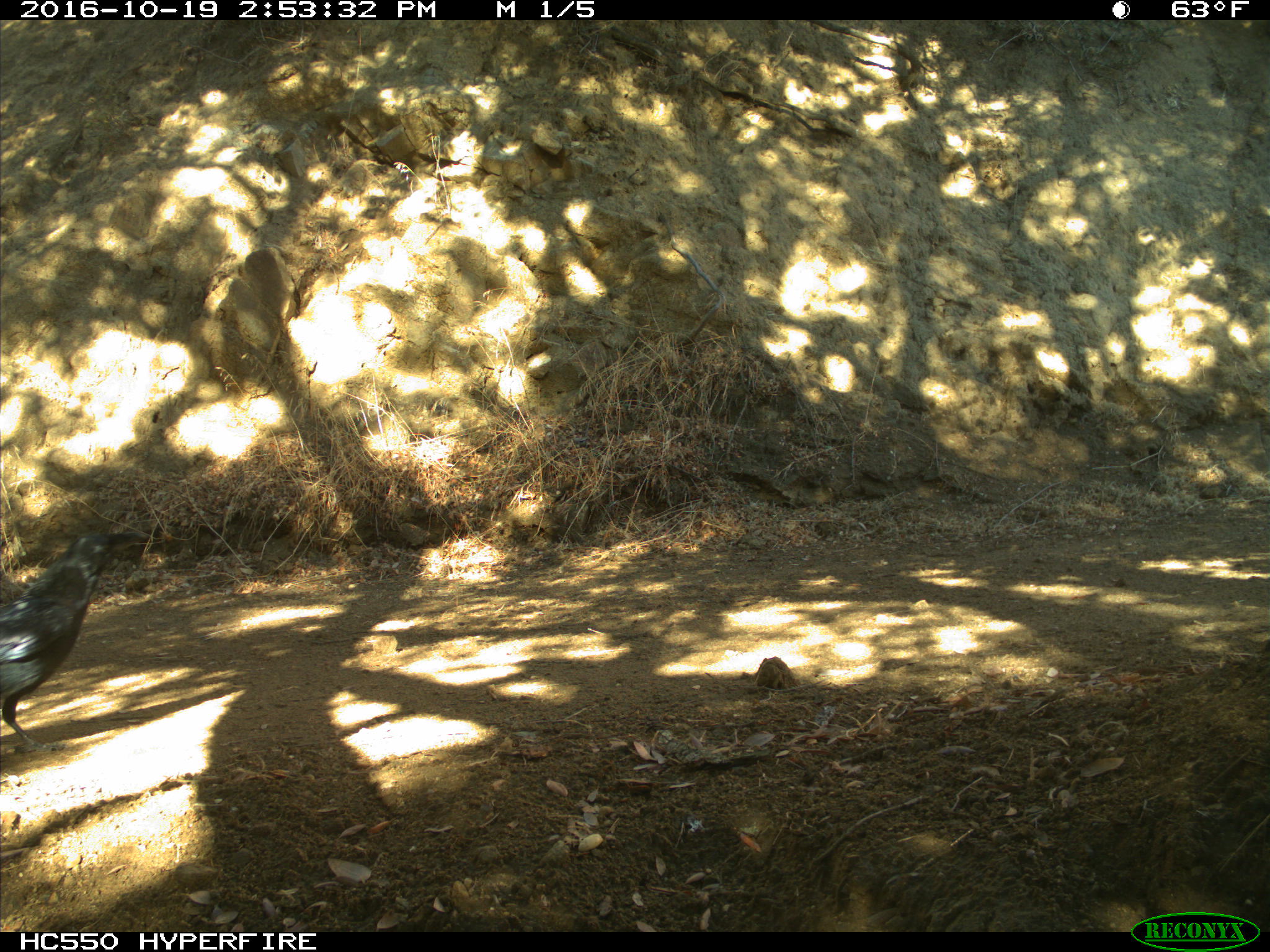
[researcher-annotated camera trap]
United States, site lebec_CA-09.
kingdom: Animalia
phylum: Chordata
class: Aves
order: Passeriformes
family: Corvidae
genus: Corvus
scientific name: Corvus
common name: crows and ravens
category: unidentified corvus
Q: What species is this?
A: Unidentified corvus (crows and ravens) (Corvus).